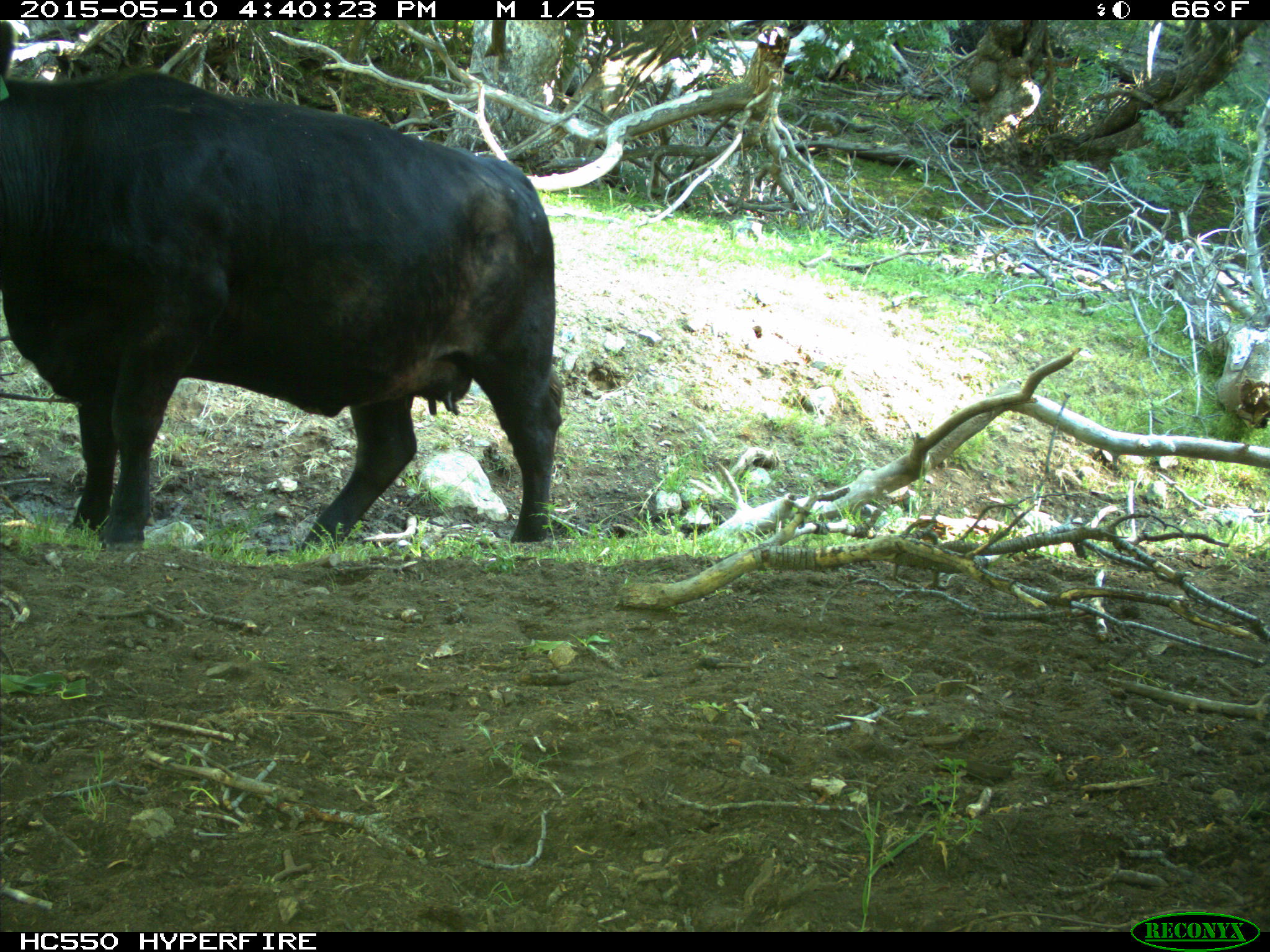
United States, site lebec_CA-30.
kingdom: Animalia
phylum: Chordata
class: Mammalia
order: Artiodactyla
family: Bovidae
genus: Bos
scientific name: Bos taurus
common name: domestic cow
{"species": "Bos taurus (domestic cow)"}